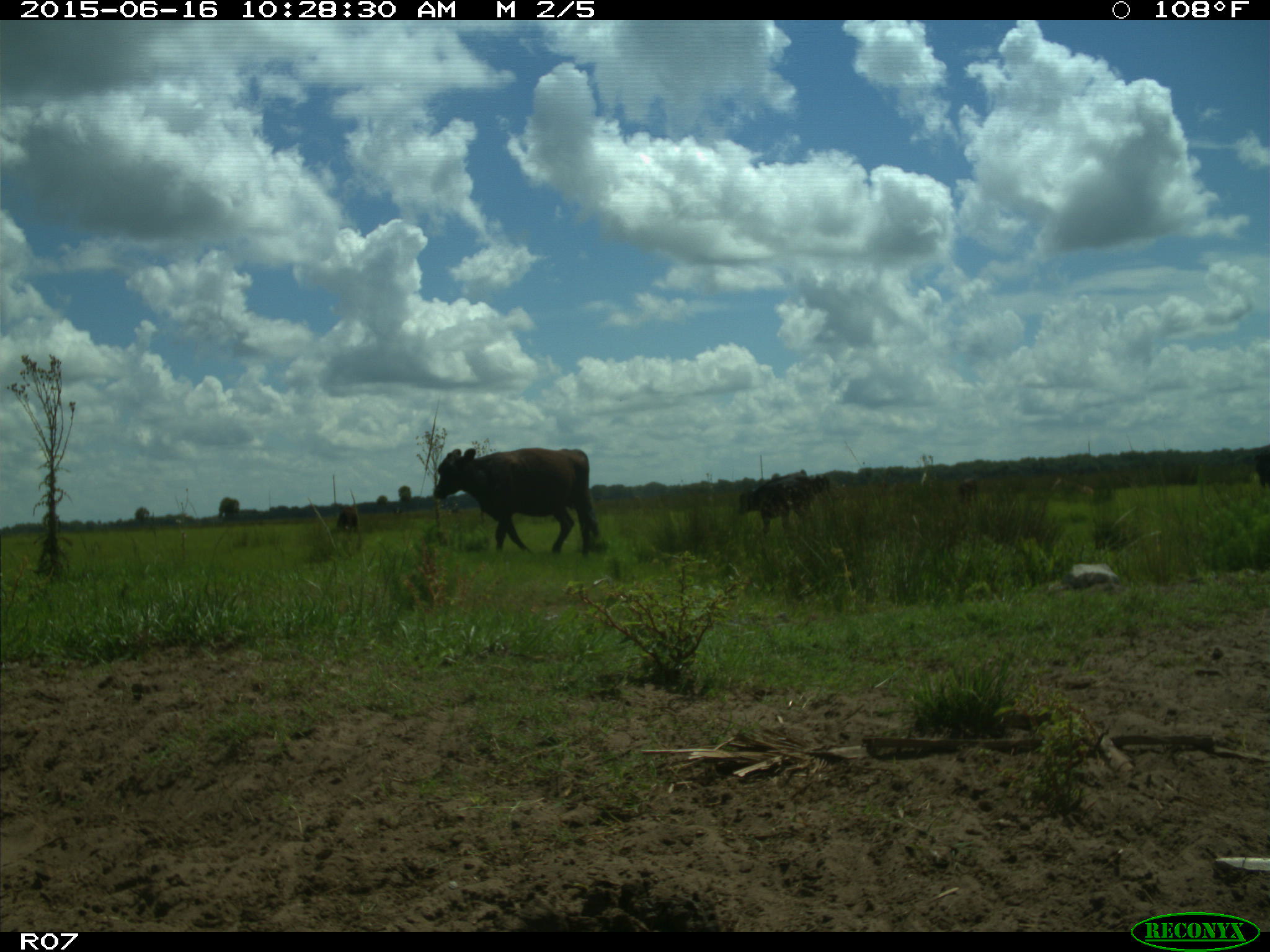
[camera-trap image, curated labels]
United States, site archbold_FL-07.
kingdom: Animalia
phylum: Chordata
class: Mammalia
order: Artiodactyla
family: Bovidae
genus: Bos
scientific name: Bos taurus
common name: domestic cow